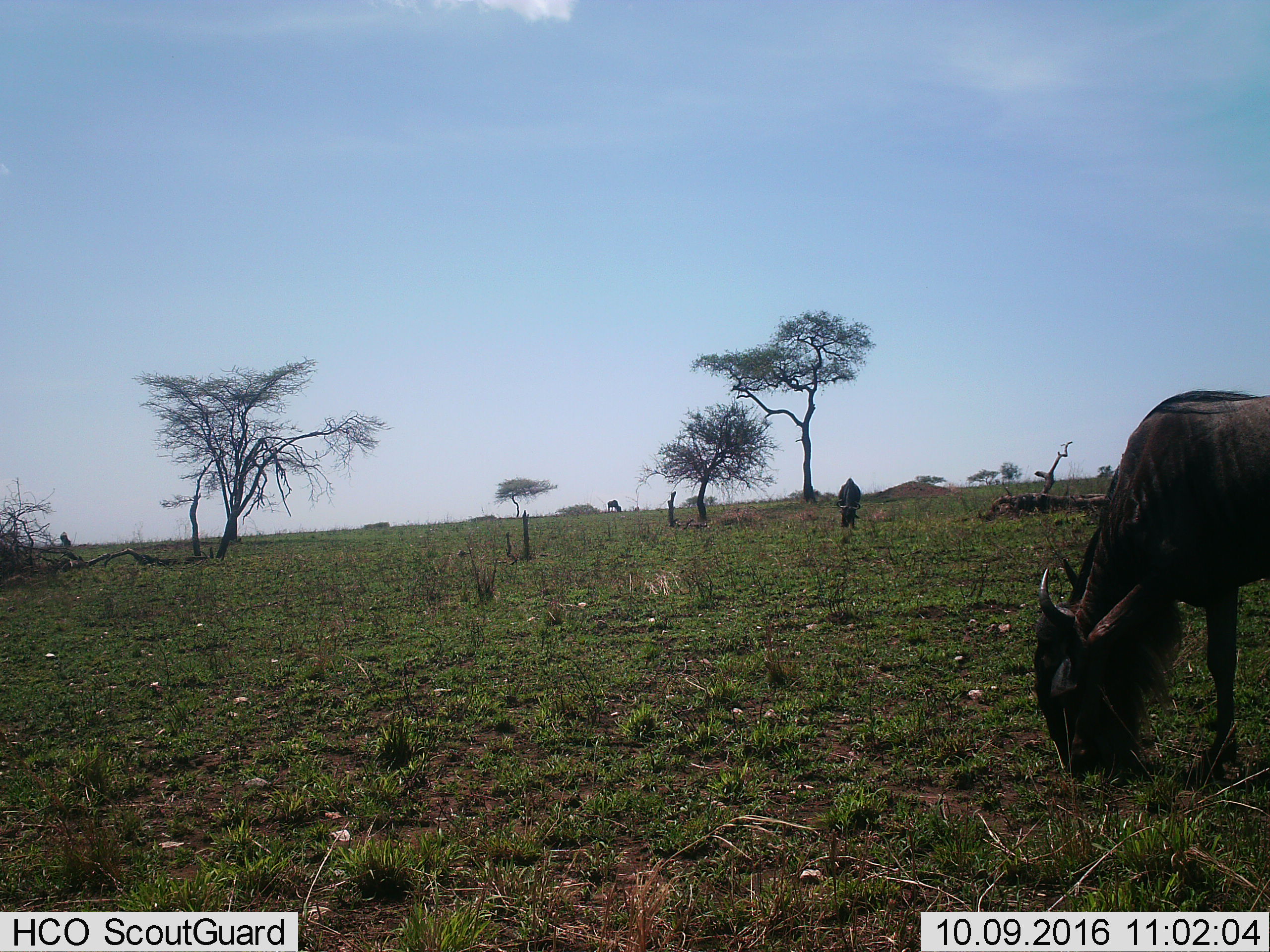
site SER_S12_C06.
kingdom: Animalia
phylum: Chordata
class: Mammalia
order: Artiodactyla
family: Bovidae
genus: Connochaetes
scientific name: Connochaetes taurinus taurinus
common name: blue wildebeest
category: wildebeestblue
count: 3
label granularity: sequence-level